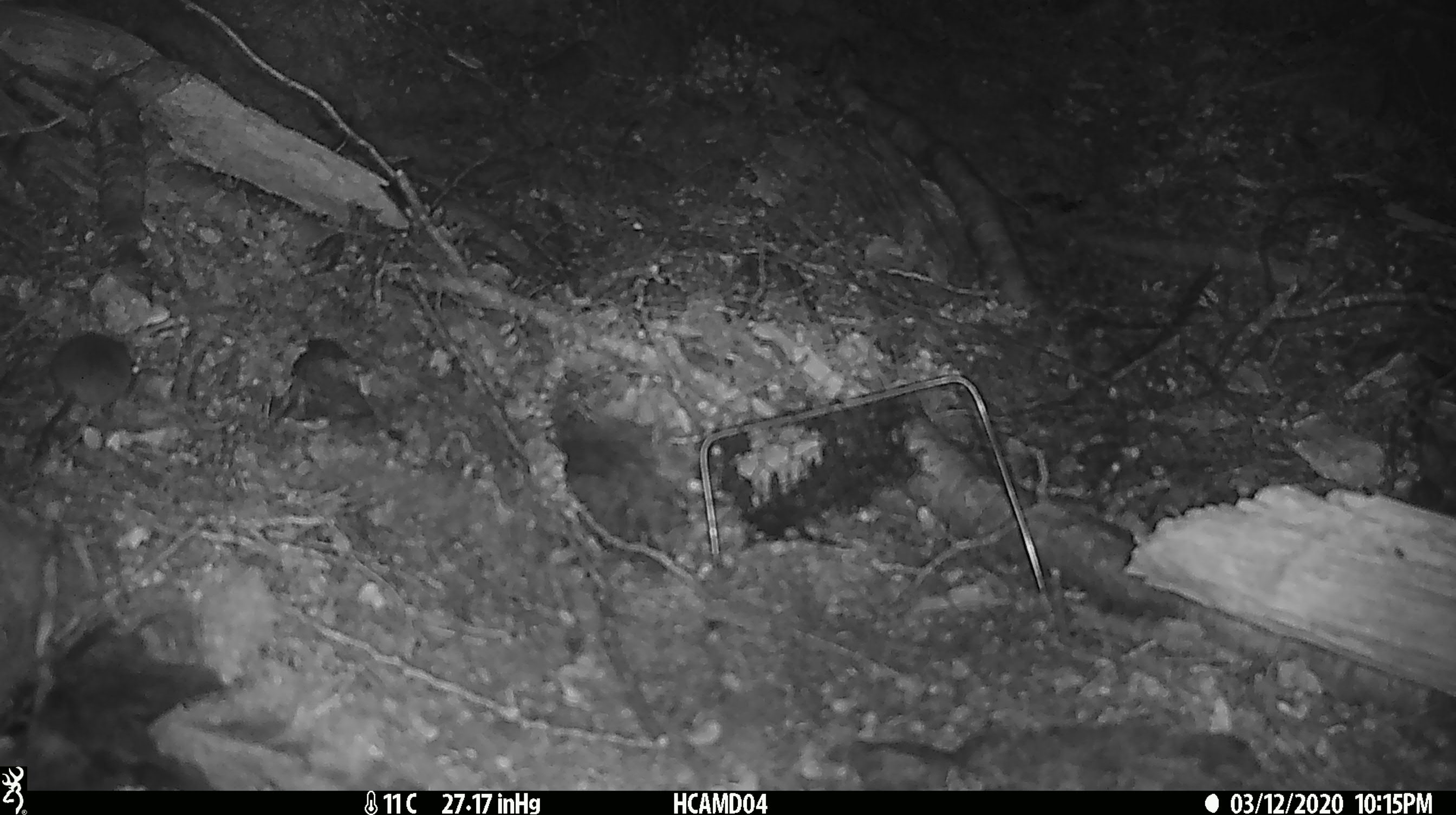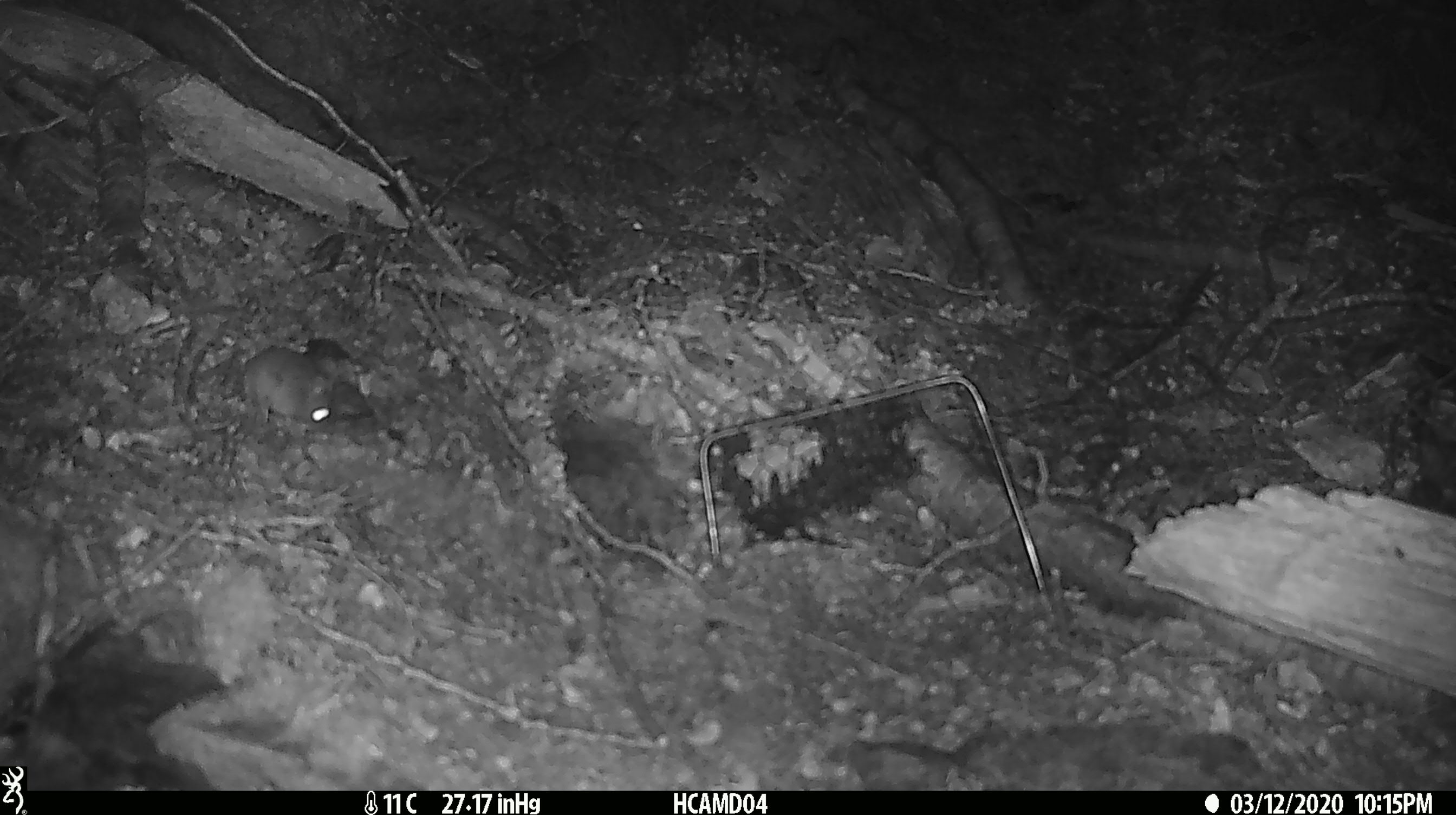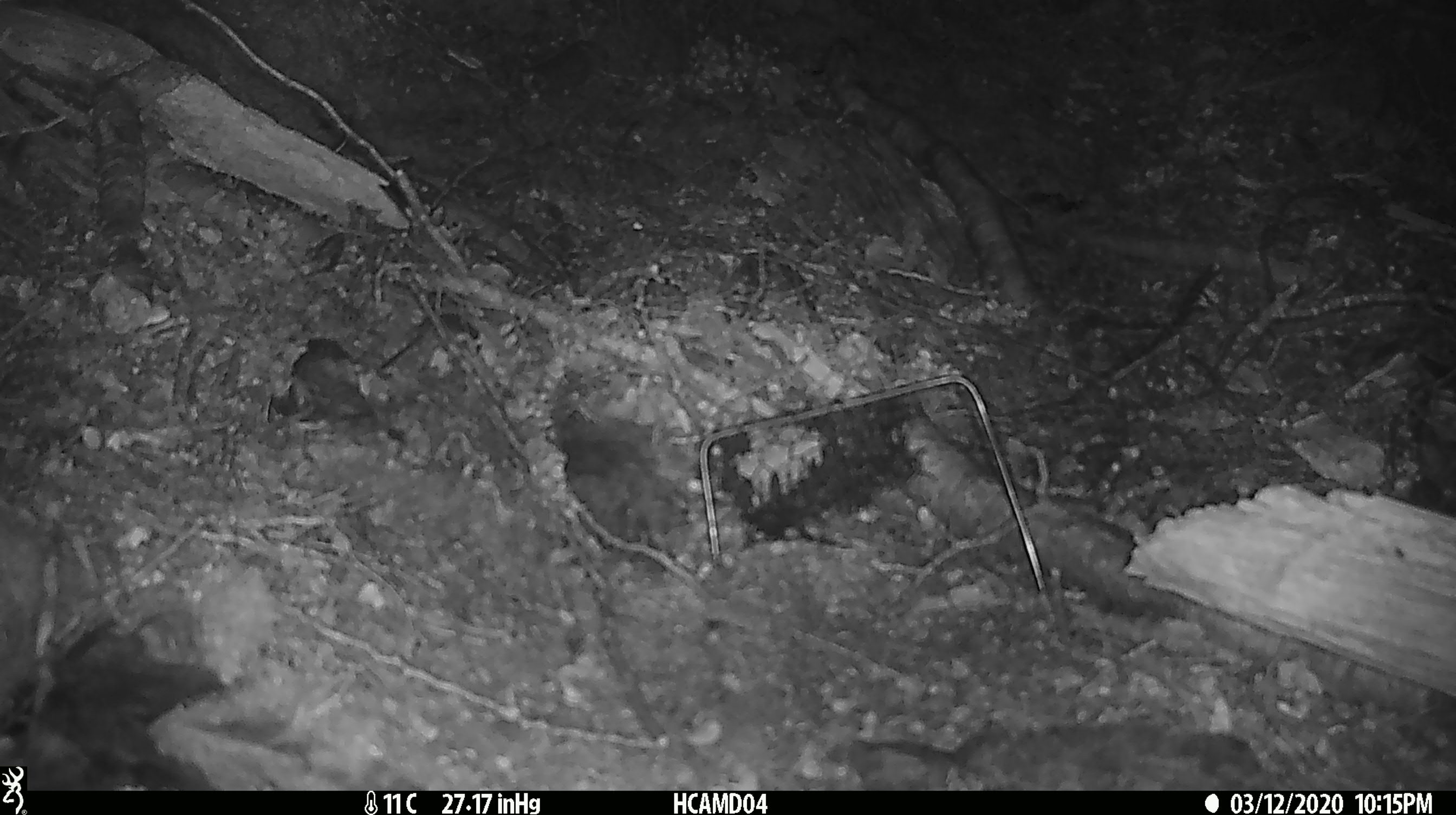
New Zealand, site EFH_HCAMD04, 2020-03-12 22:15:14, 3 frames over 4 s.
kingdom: Animalia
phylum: Chordata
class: Mammalia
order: Rodentia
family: Muridae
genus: Mus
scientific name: Mus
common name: mouse